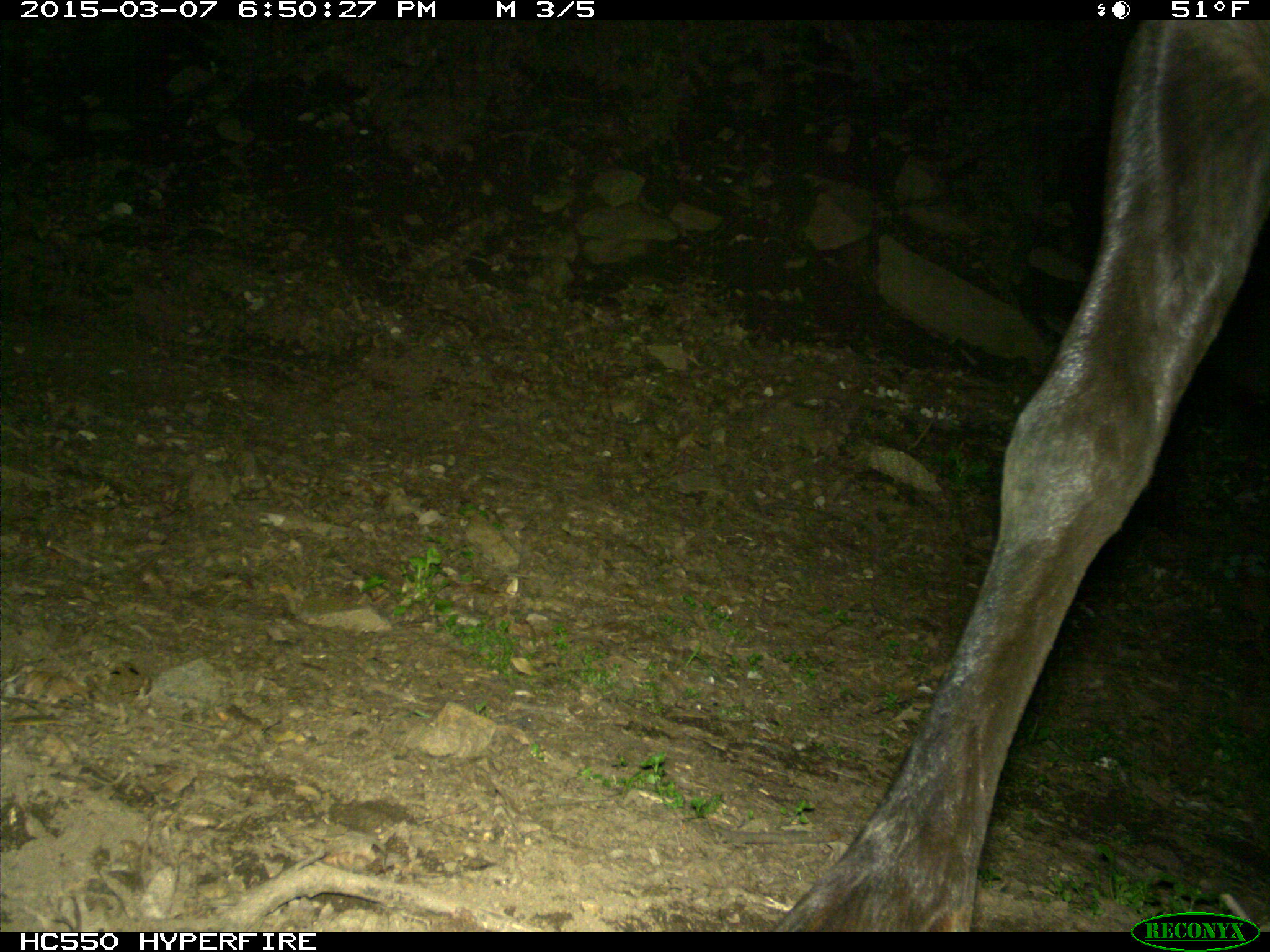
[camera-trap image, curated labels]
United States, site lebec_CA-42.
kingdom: Animalia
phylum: Chordata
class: Mammalia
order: Artiodactyla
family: Cervidae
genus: Cervus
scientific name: Cervus canadensis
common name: elk